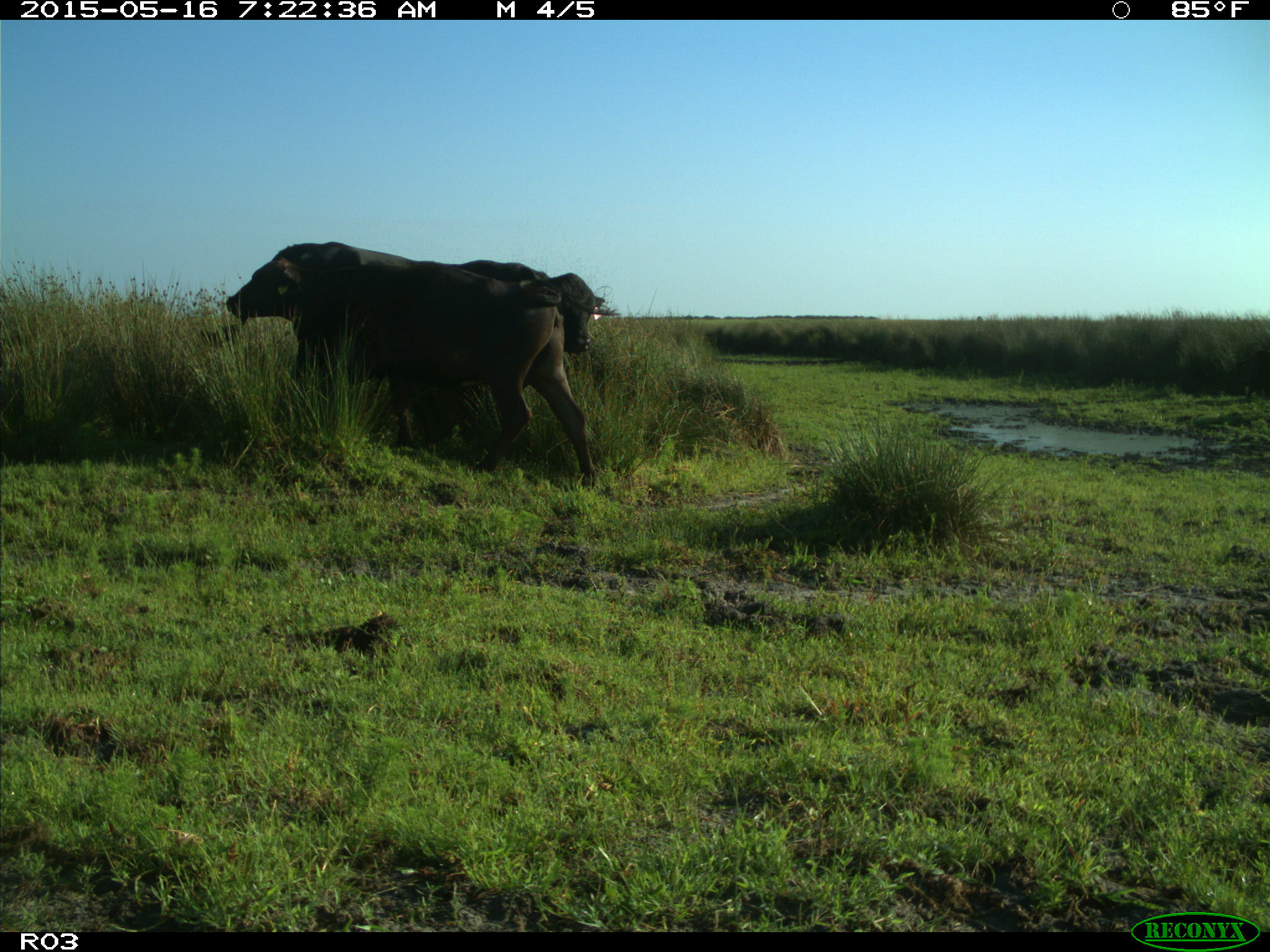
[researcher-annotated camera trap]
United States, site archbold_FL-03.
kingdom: Animalia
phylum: Chordata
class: Mammalia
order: Artiodactyla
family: Bovidae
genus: Bos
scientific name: Bos taurus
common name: domestic cow